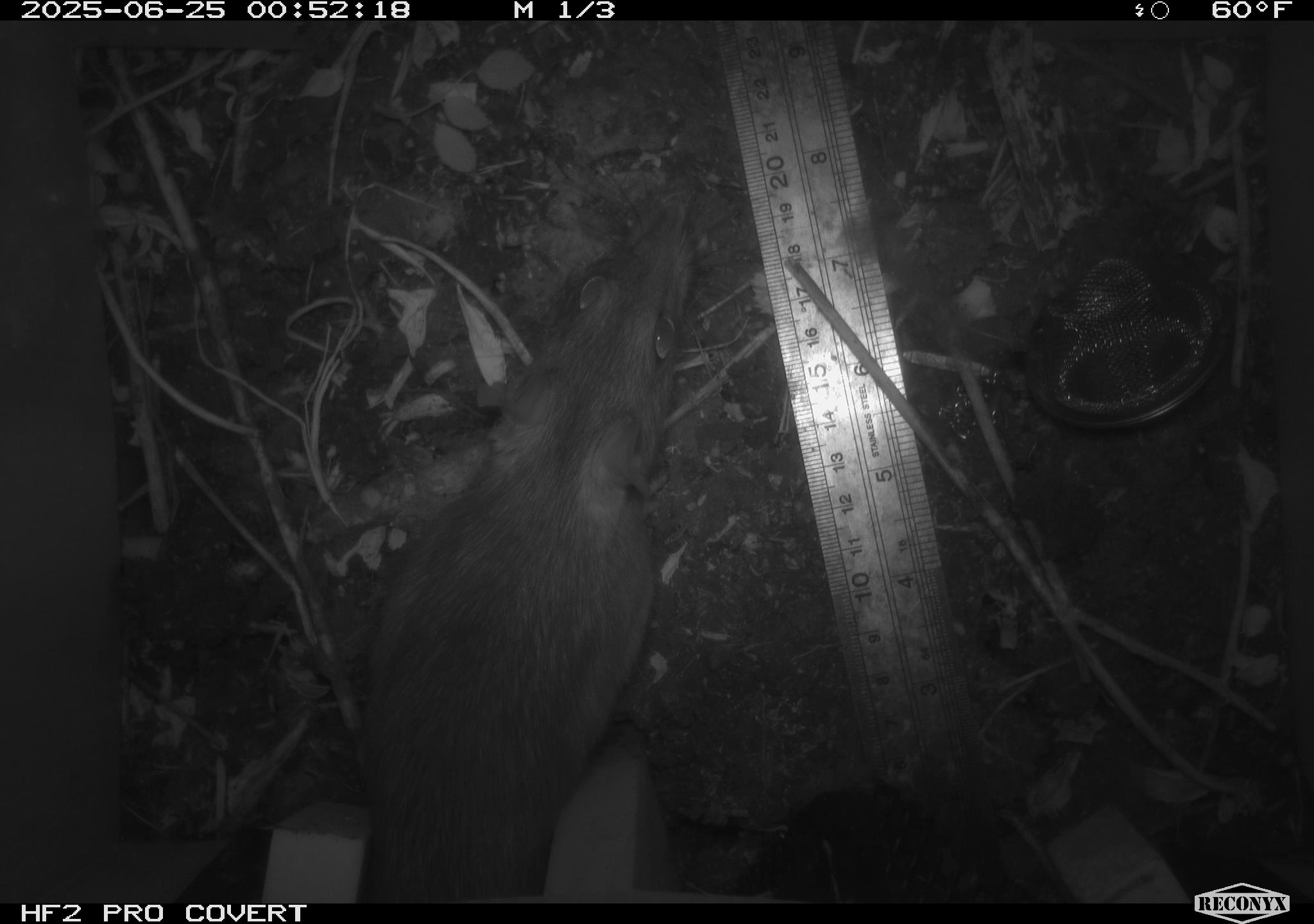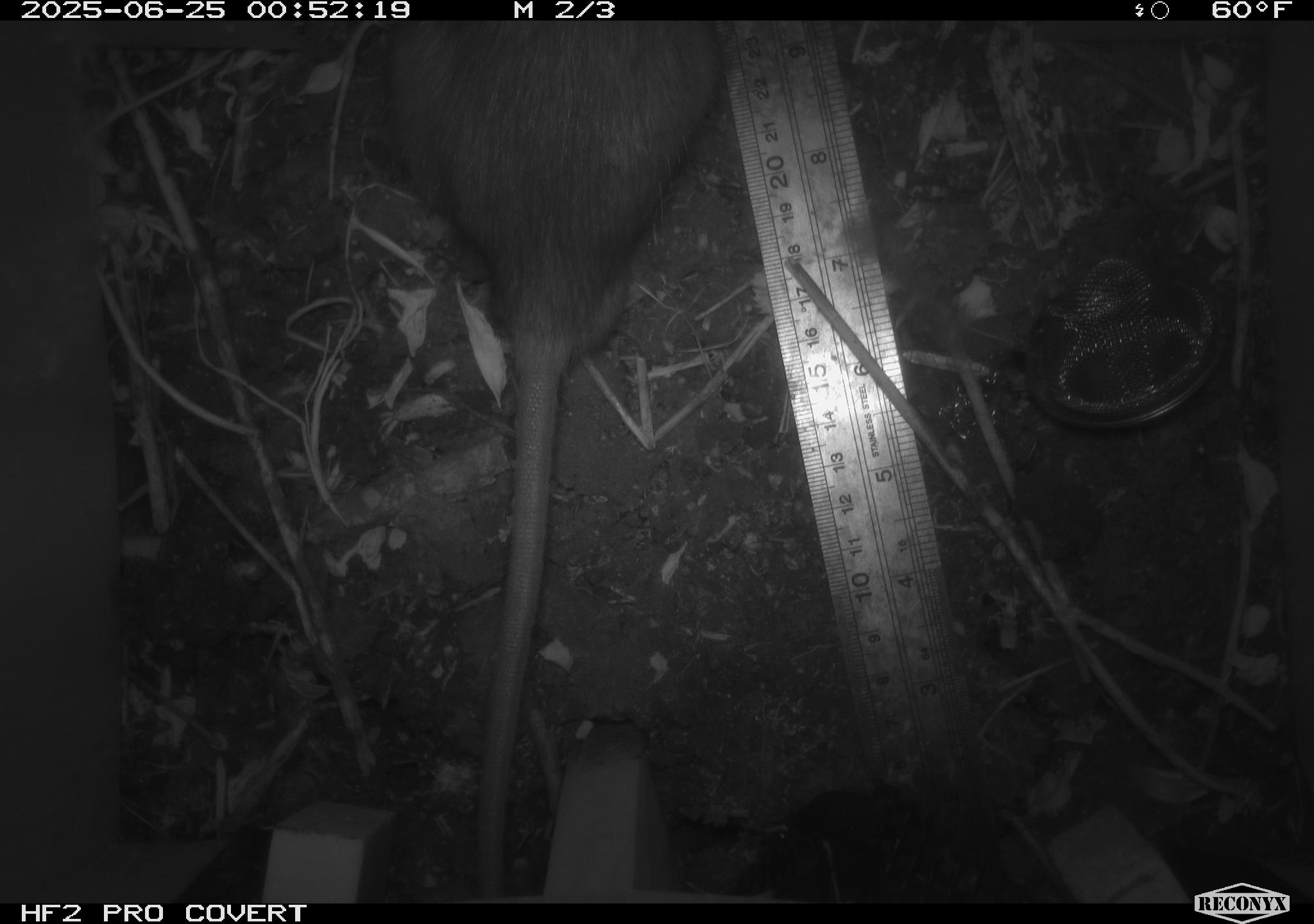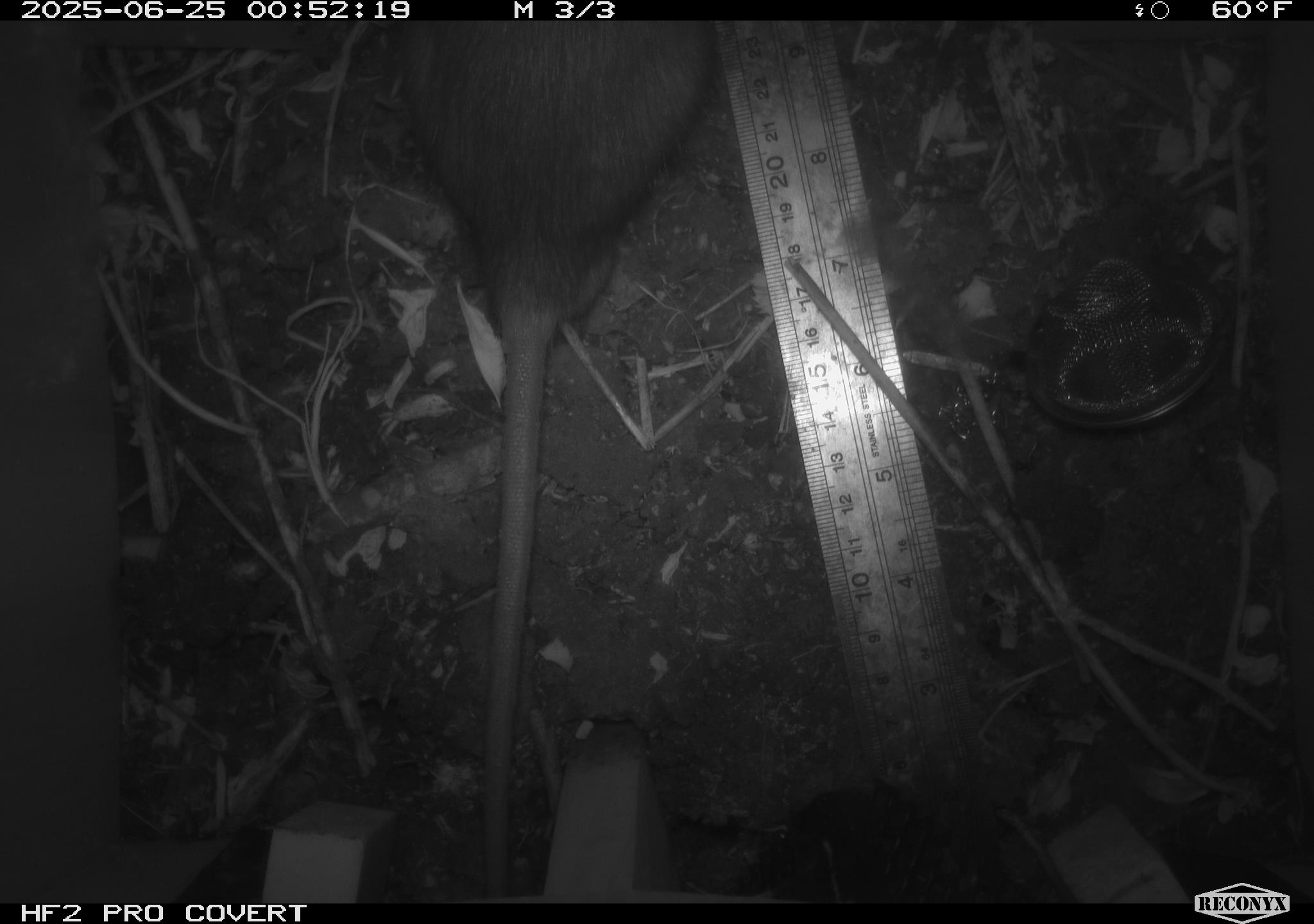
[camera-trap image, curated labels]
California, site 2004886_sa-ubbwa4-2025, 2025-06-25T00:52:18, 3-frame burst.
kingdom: Animalia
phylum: Chordata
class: Mammalia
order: Rodentia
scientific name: Rodentia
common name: rodent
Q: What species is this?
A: Rodent (Rodentia).